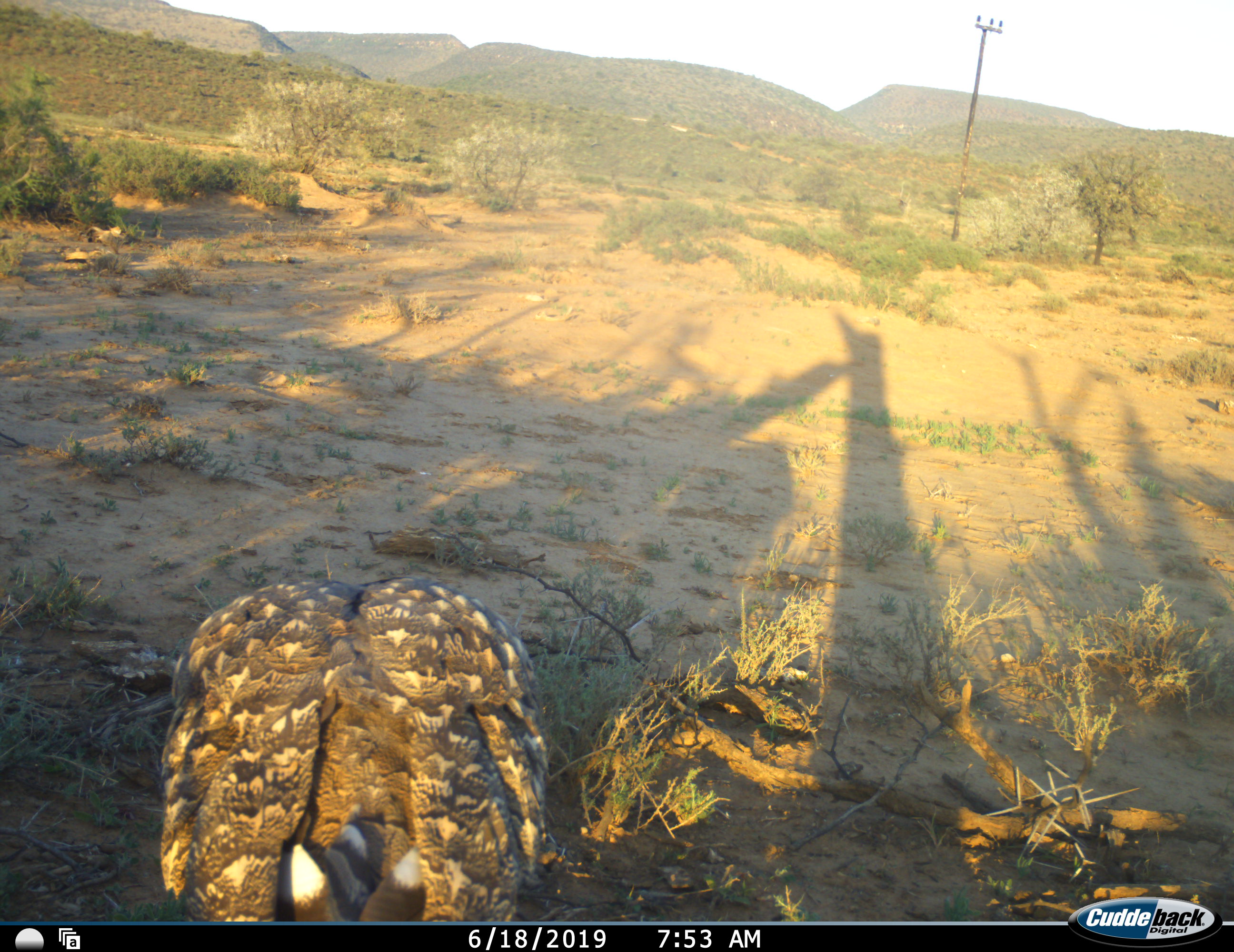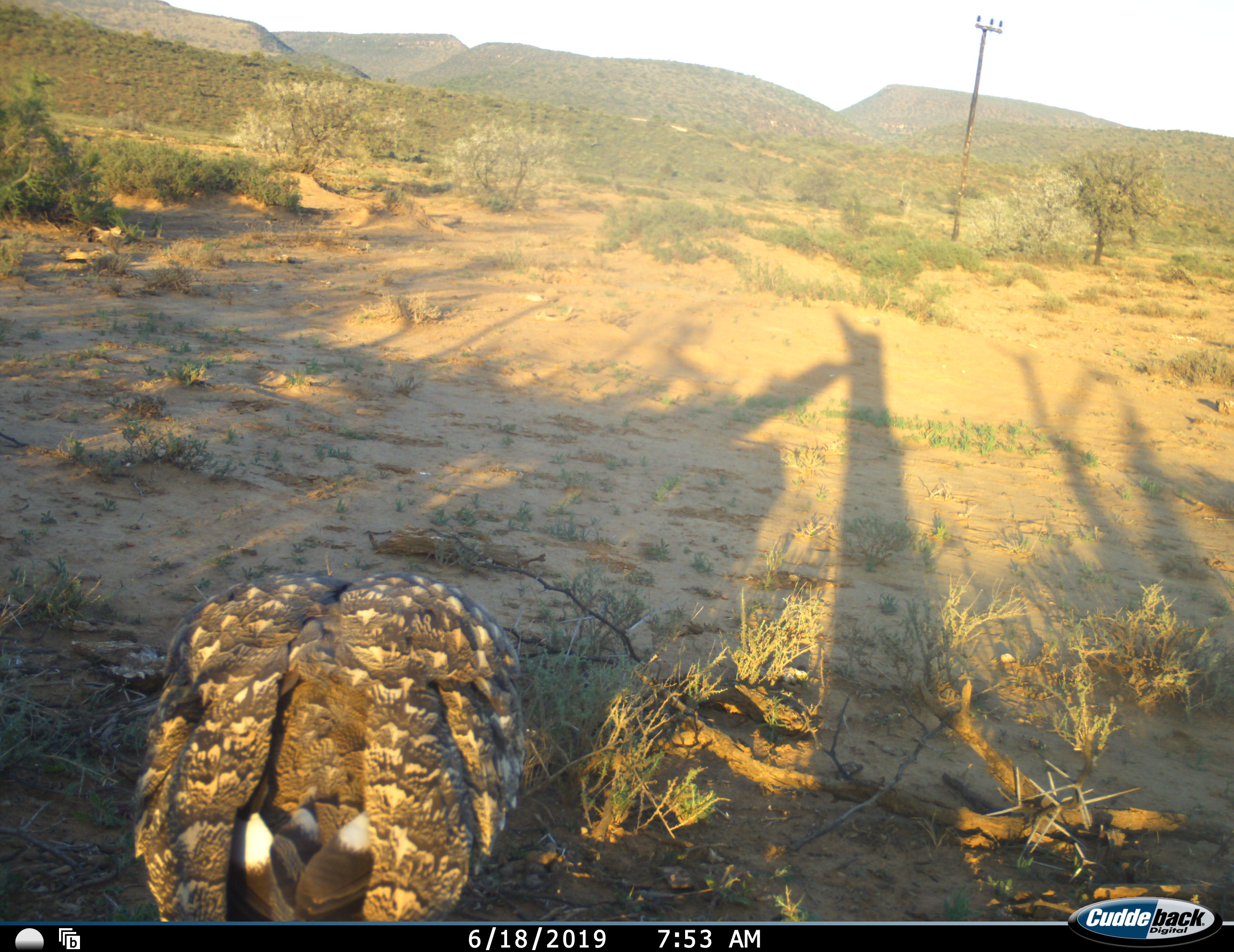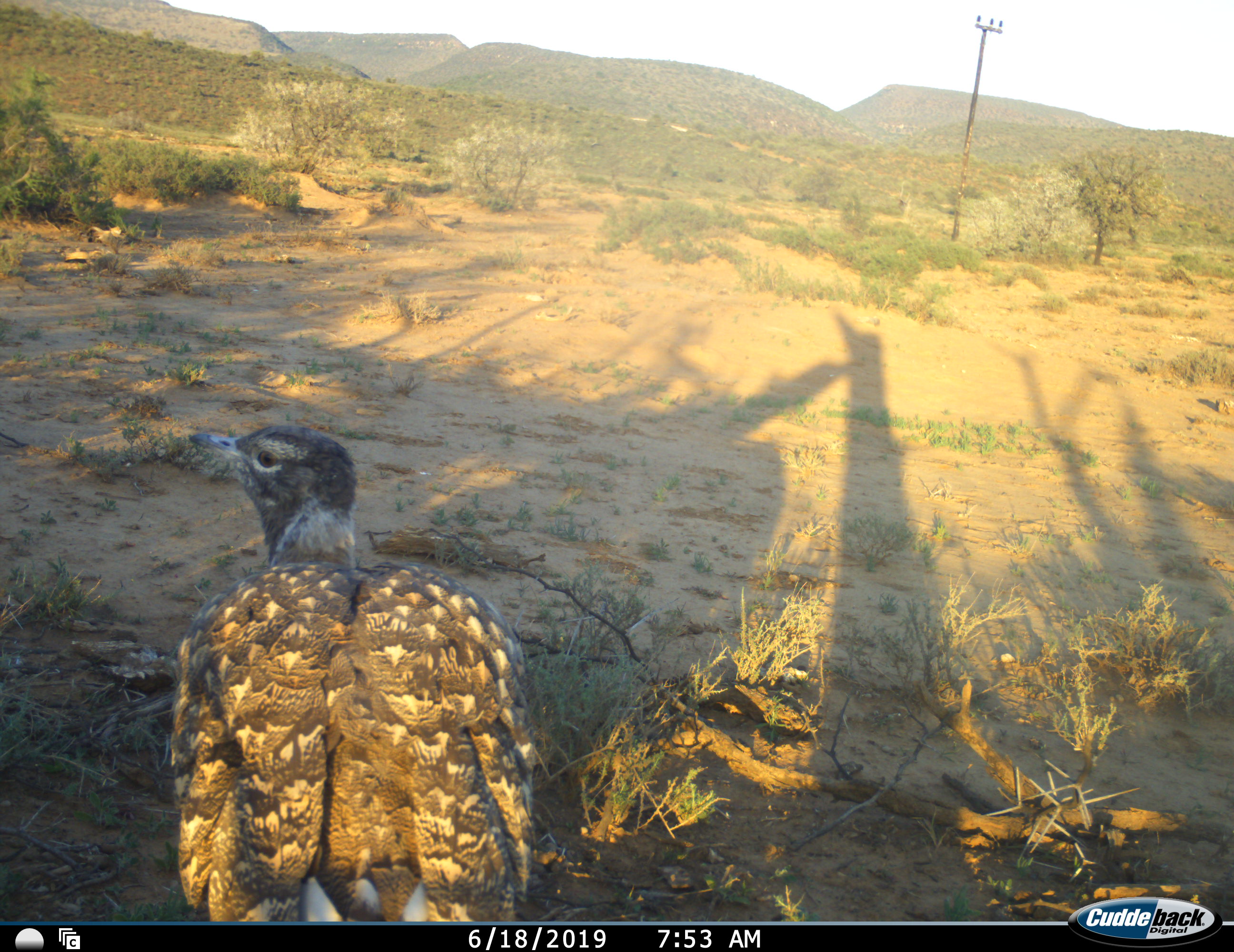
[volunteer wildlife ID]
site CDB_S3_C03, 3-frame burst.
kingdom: Animalia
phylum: Chordata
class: Aves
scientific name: Aves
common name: bird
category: birdother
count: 1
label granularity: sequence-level